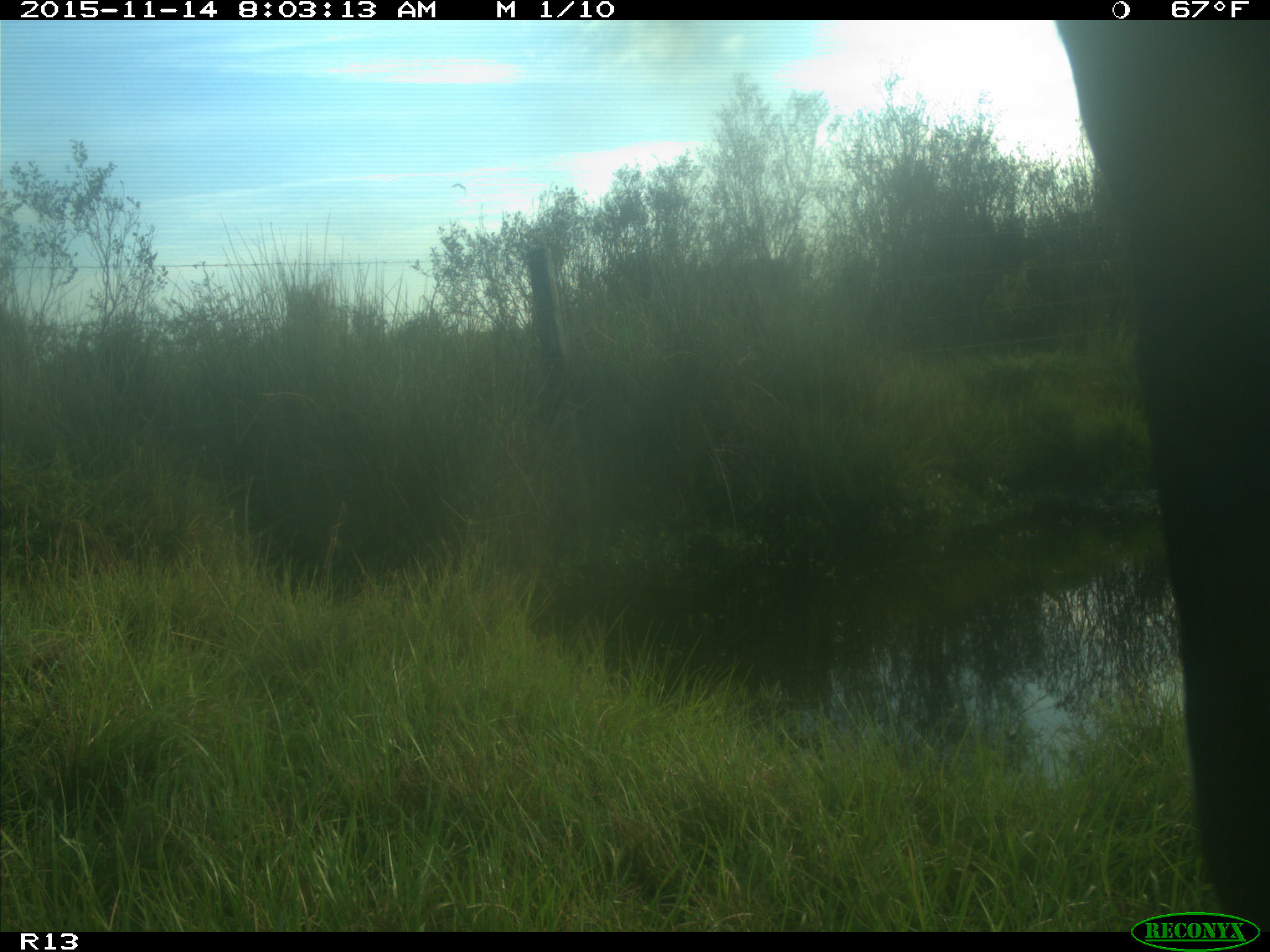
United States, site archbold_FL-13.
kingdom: Animalia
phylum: Chordata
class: Mammalia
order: Artiodactyla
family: Bovidae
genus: Bos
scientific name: Bos taurus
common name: domestic cow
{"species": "Bos taurus (domestic cow)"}